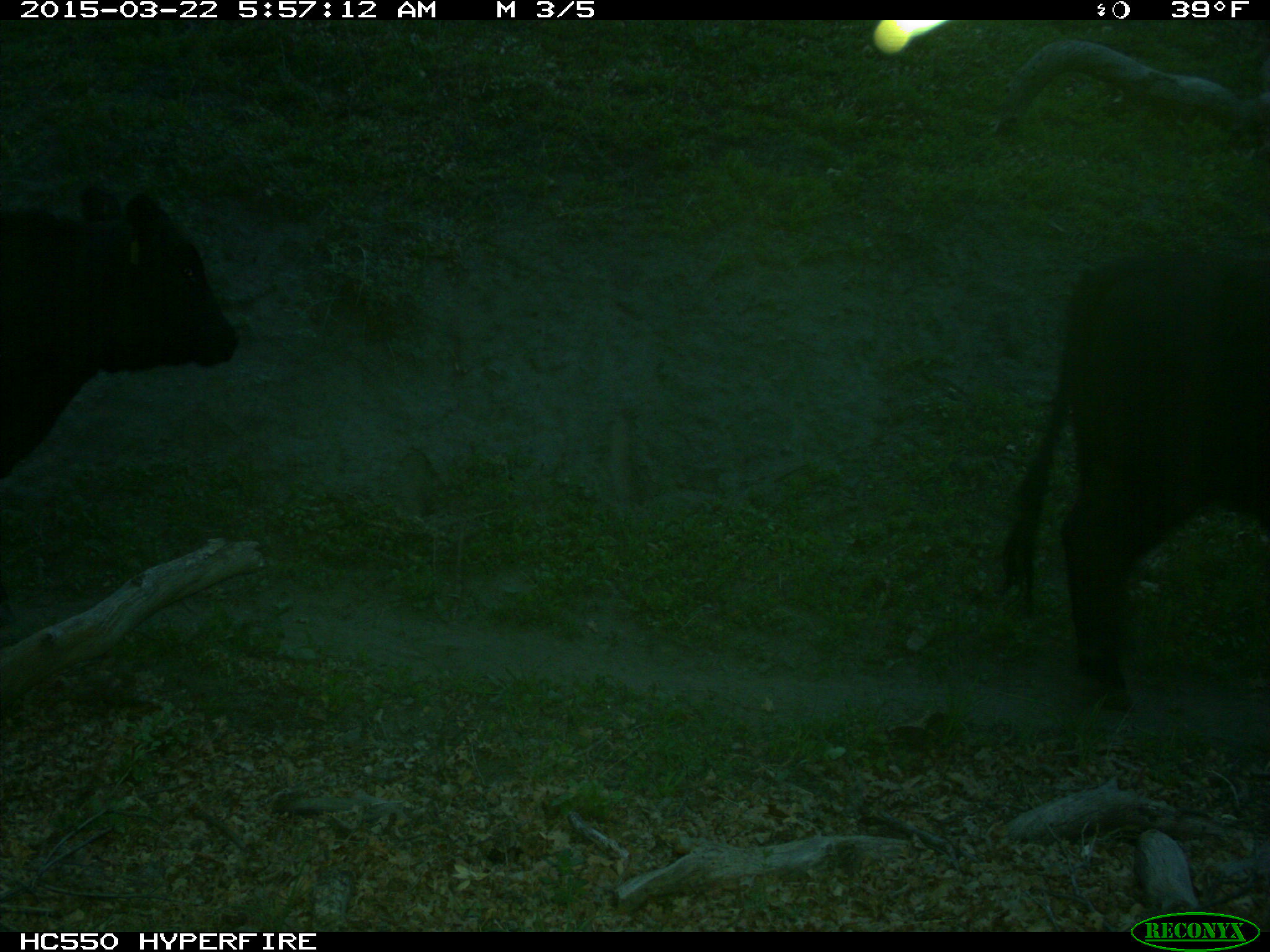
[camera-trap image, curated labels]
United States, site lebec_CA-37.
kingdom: Animalia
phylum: Chordata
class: Mammalia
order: Artiodactyla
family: Bovidae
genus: Bos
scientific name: Bos taurus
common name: domestic cow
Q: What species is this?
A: Bos taurus (domestic cow).